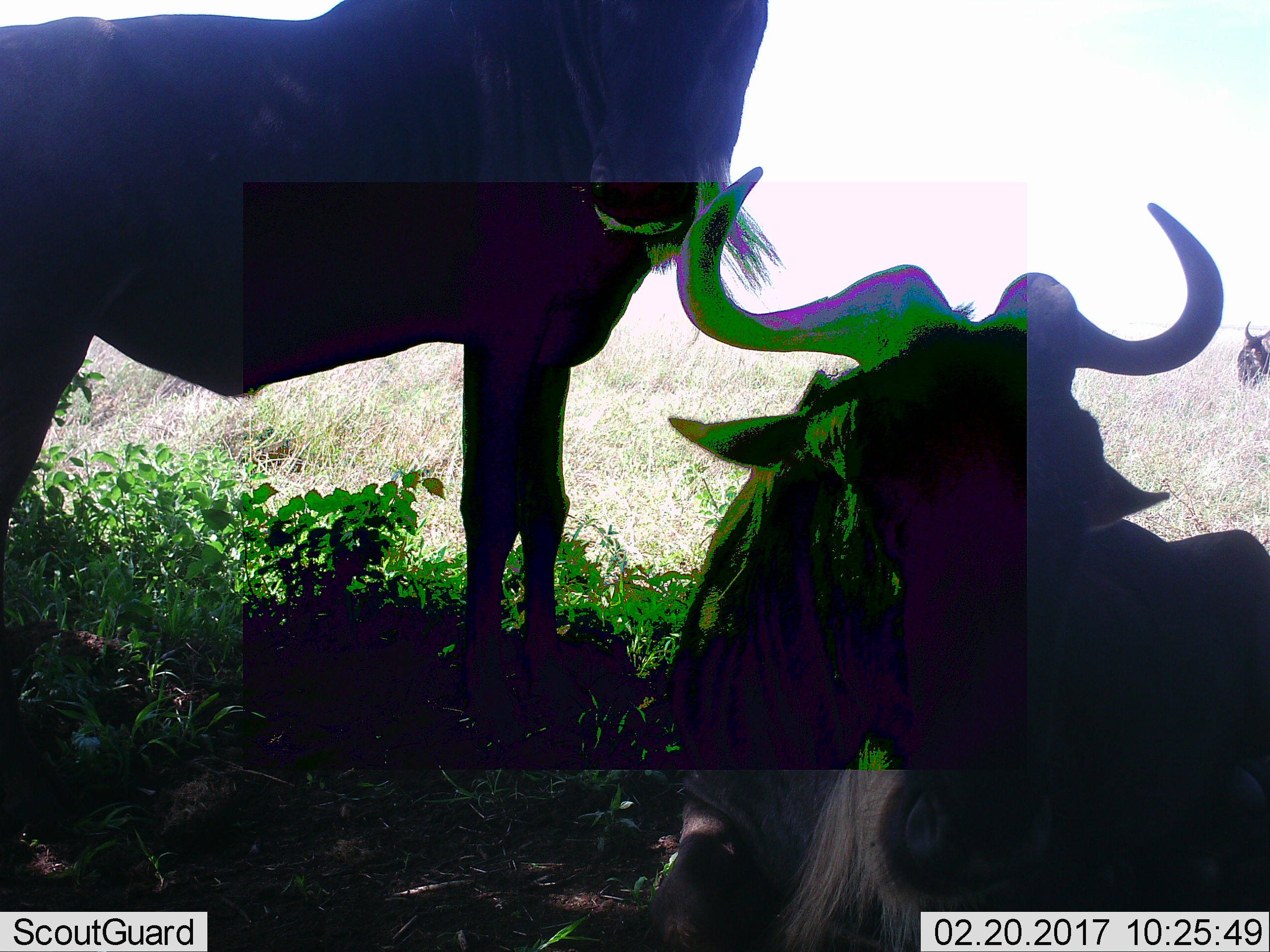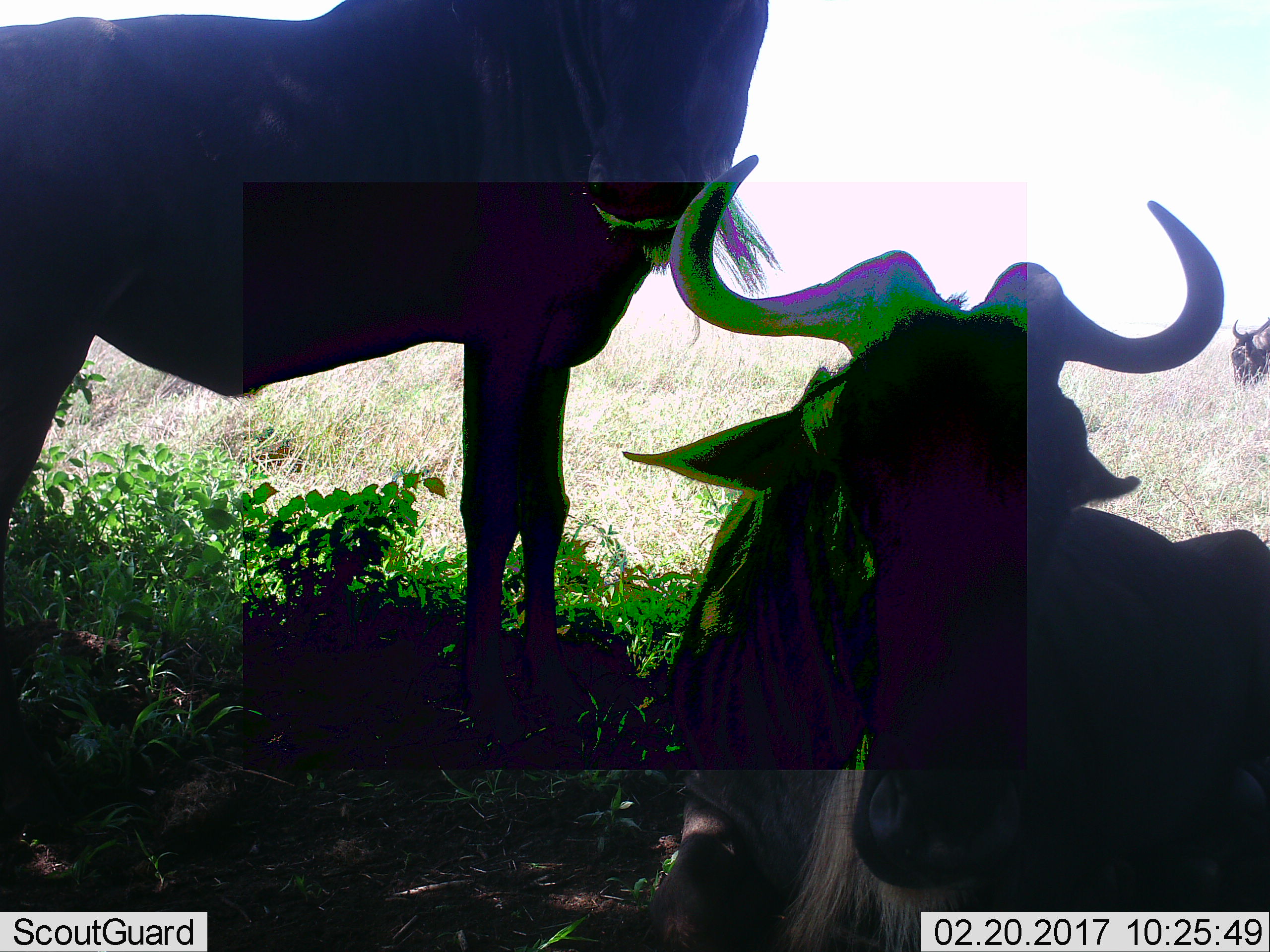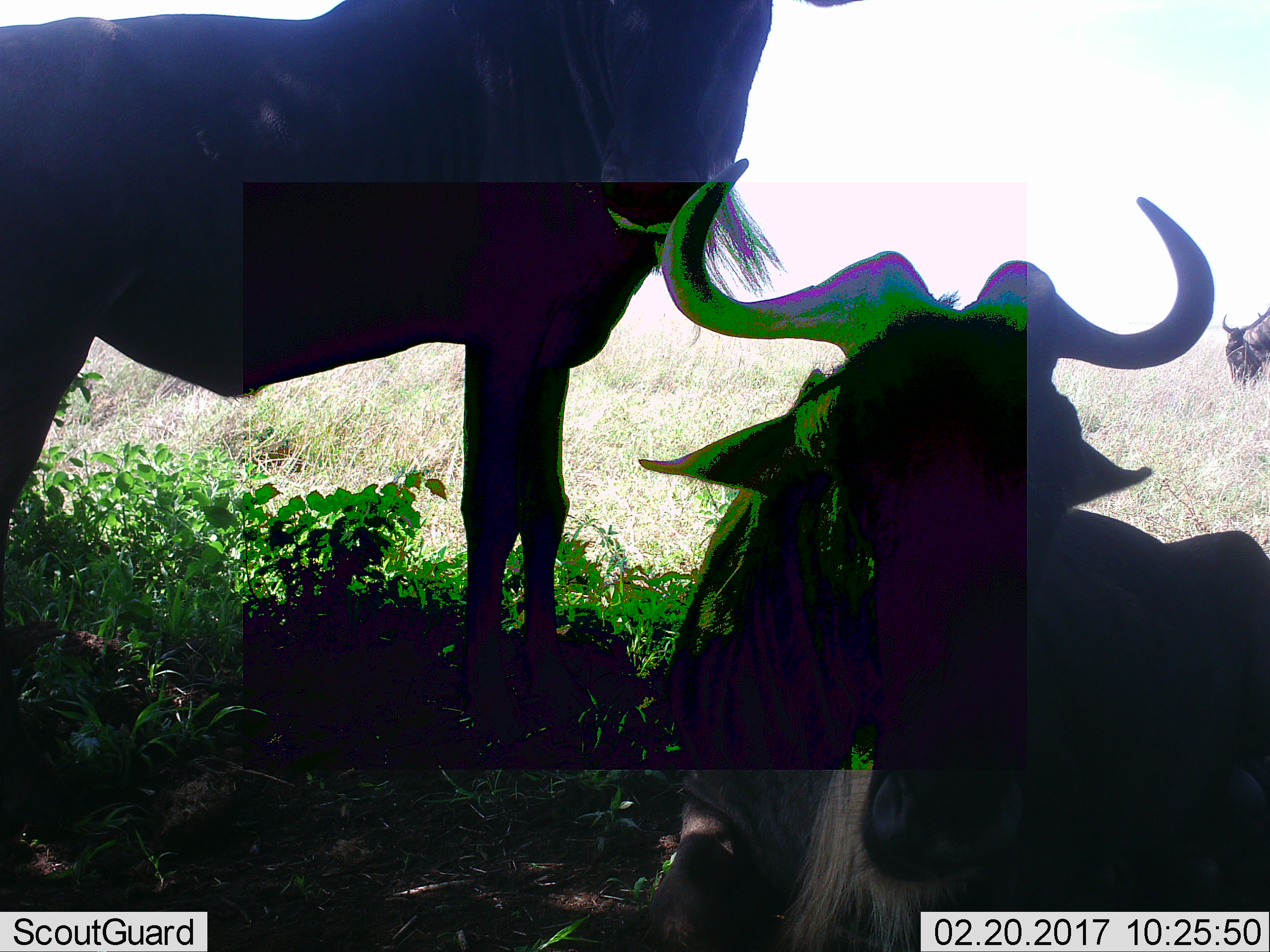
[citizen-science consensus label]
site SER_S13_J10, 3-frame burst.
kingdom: Animalia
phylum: Chordata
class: Mammalia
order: Artiodactyla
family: Bovidae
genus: Connochaetes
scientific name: Connochaetes taurinus taurinus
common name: blue wildebeest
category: wildebeestblue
Wildebeestblue (blue wildebeest) (Connochaetes taurinus taurinus), count 3. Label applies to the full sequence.